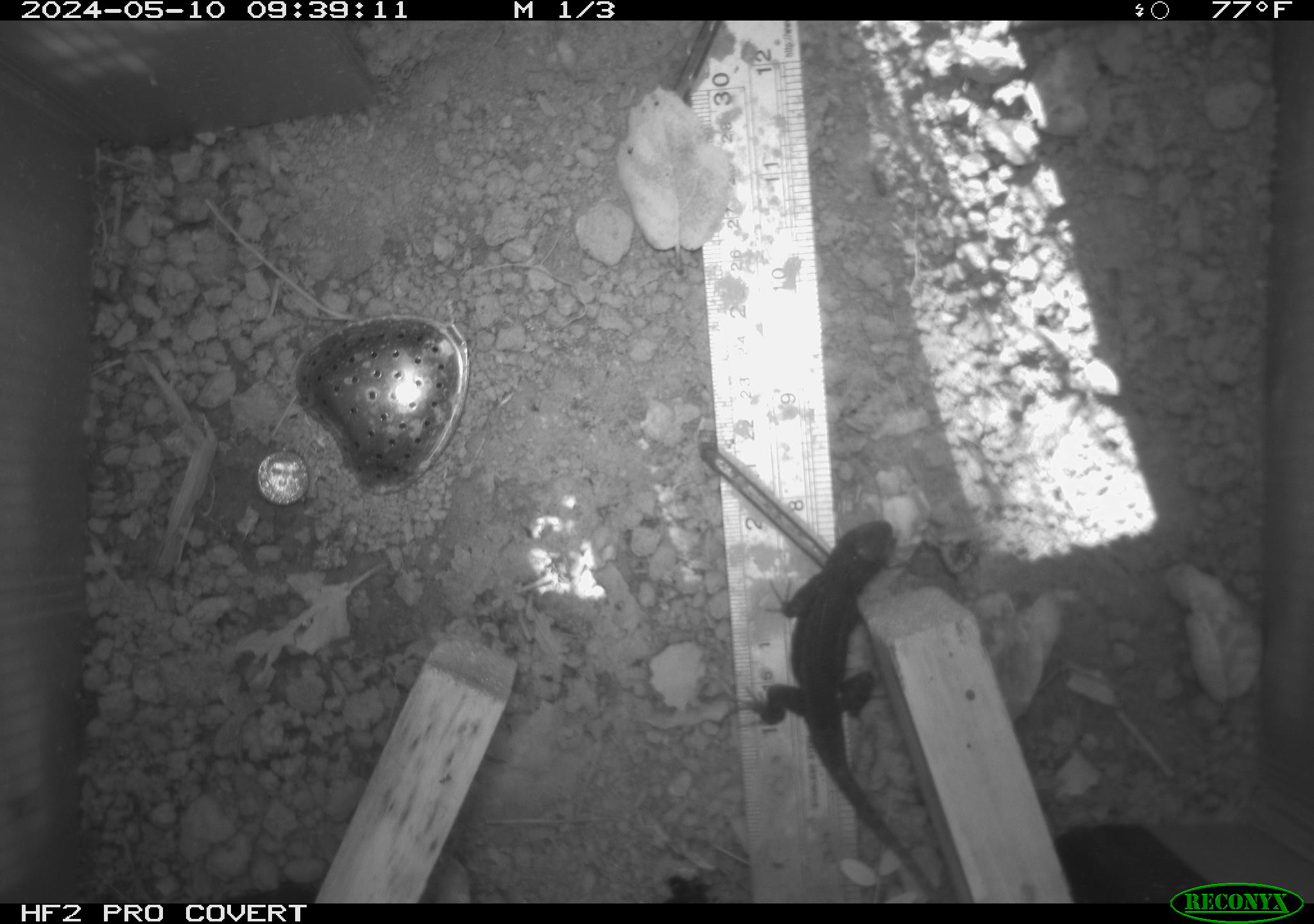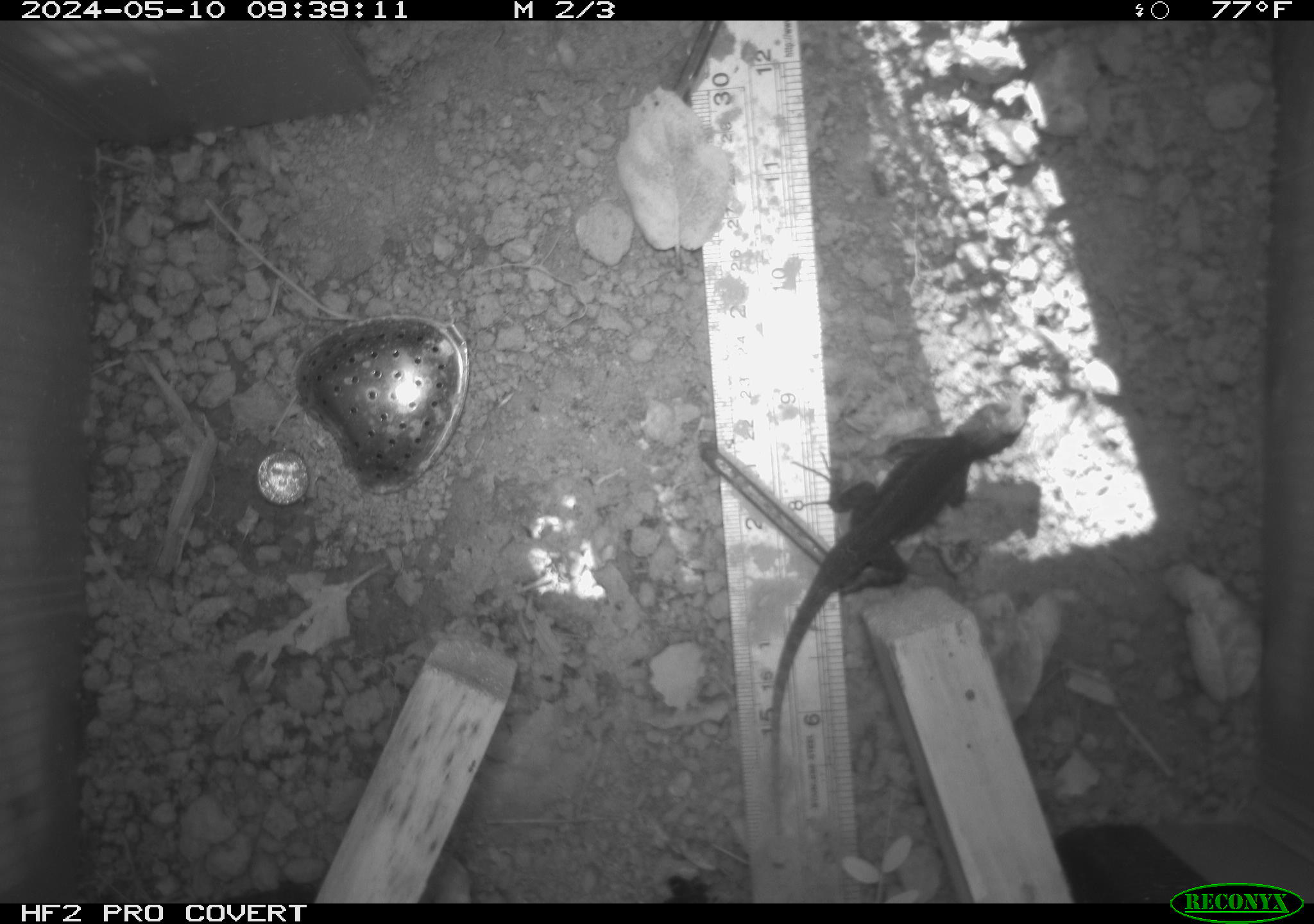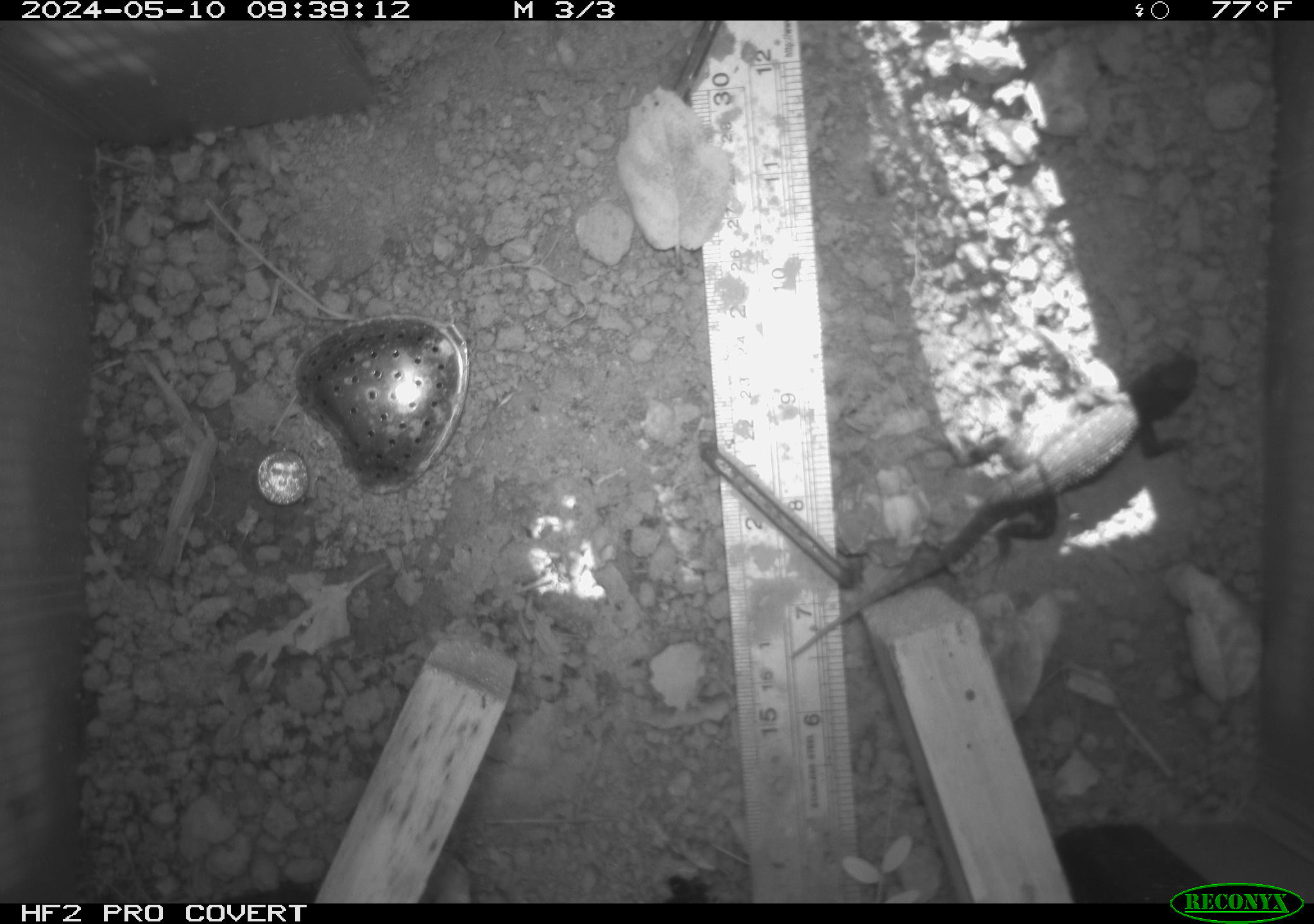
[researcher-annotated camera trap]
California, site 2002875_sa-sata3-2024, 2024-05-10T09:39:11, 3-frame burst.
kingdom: Animalia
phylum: Chordata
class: Reptilia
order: Squamata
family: Phrynosomatidae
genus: Sceloporus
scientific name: Sceloporus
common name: spiny lizards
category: sceloporus species